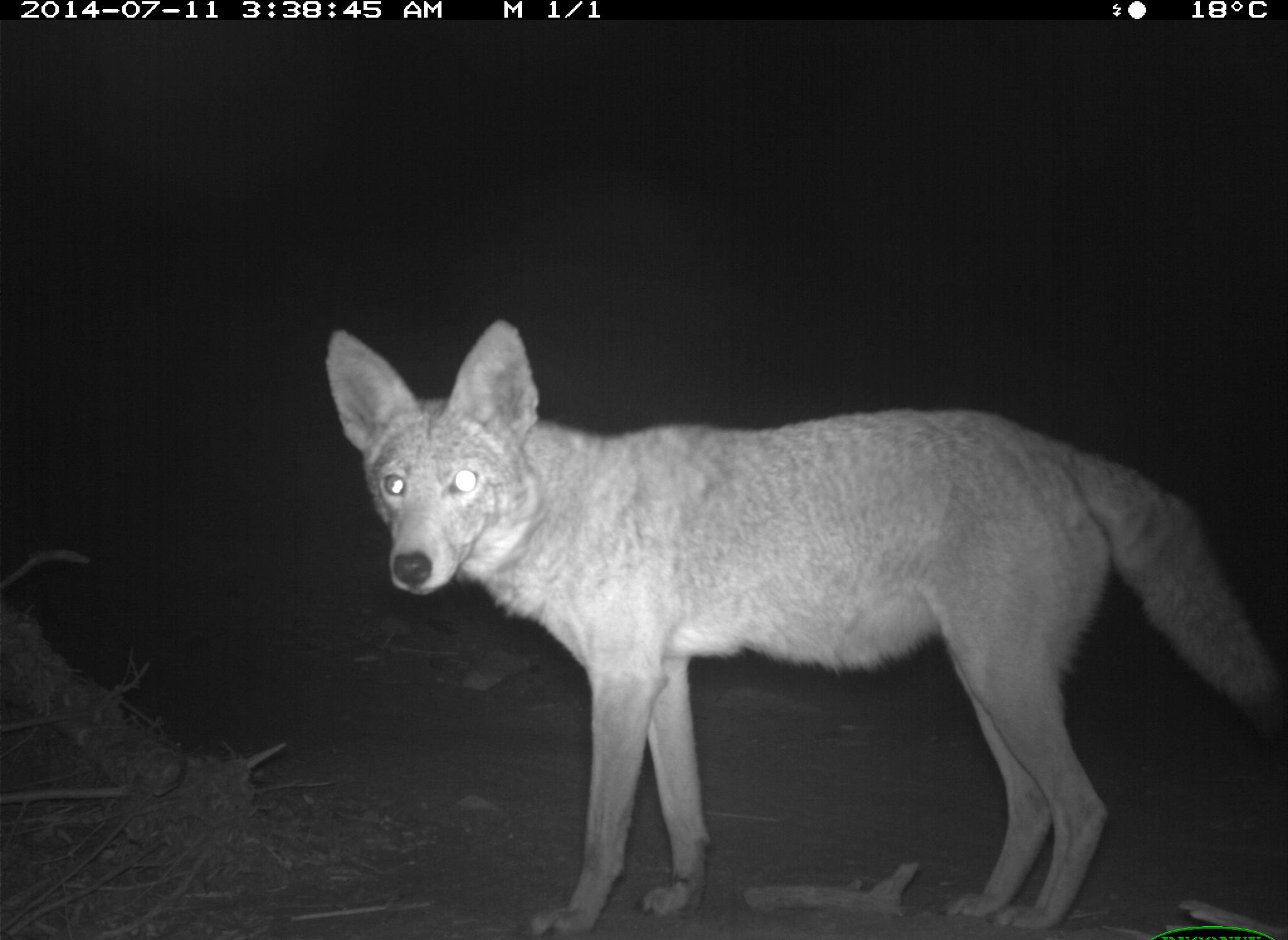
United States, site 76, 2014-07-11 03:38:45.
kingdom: Animalia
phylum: Chordata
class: Mammalia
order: Carnivora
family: Canidae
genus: Canis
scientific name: Canis latrans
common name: coyote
Coyote (Canis latrans).